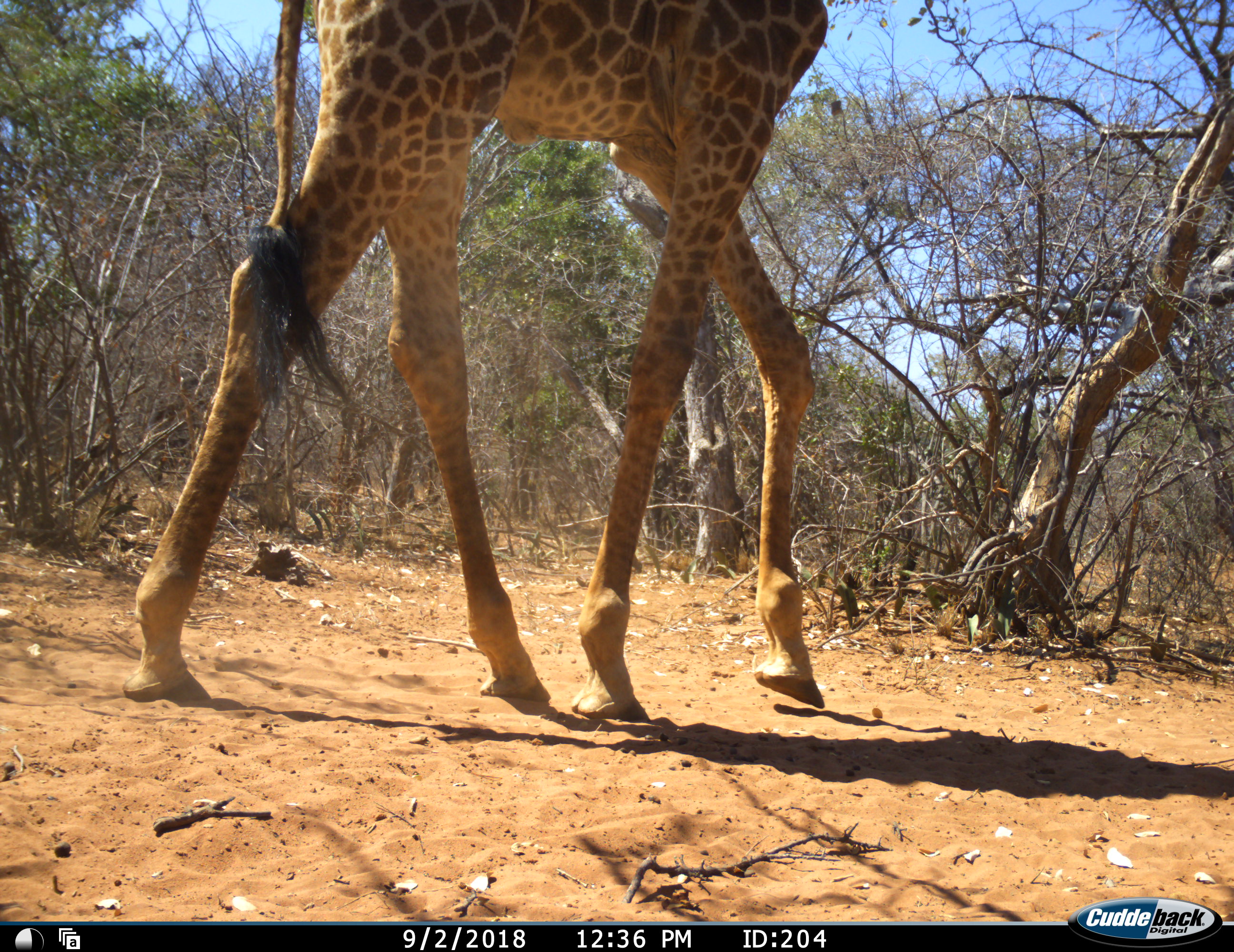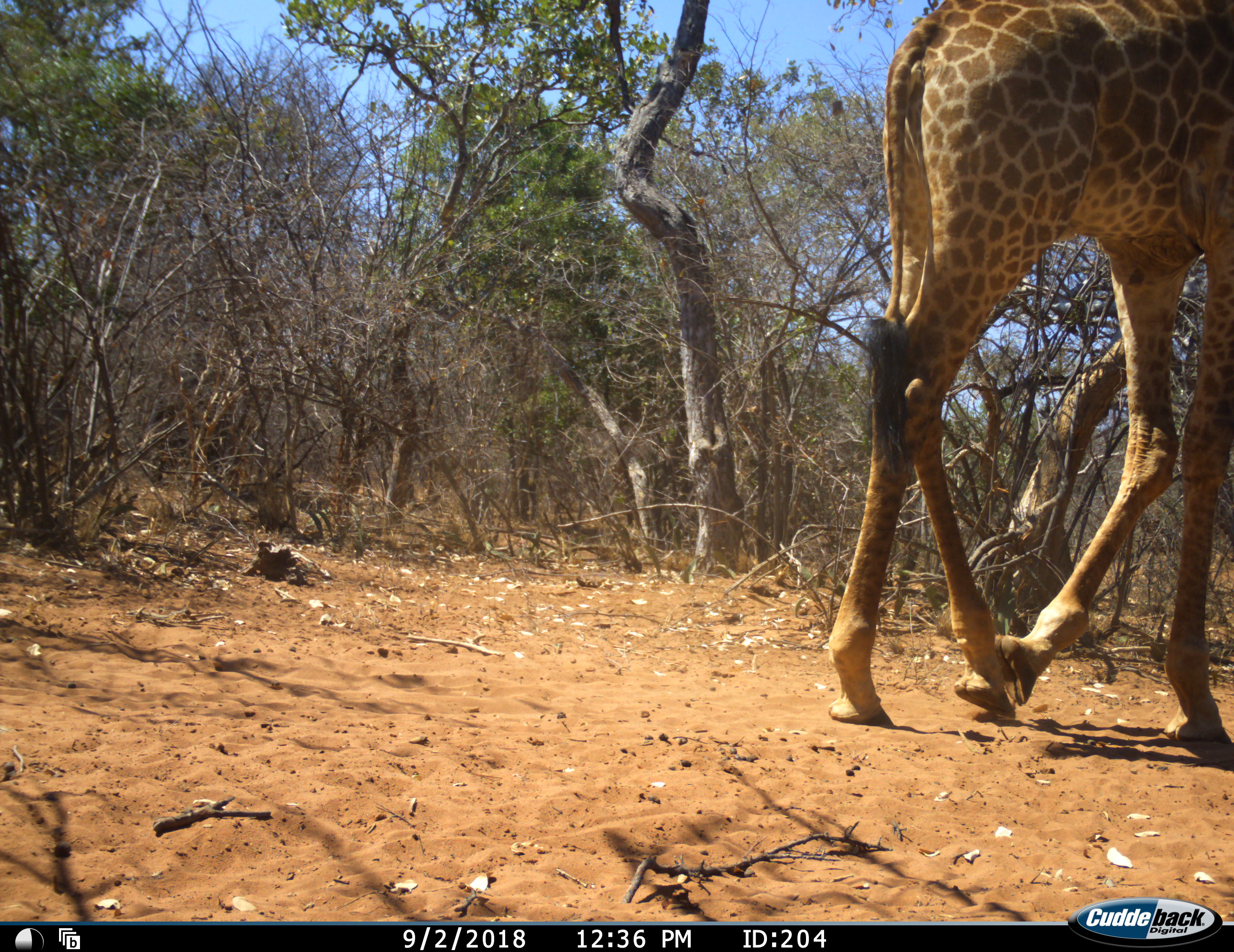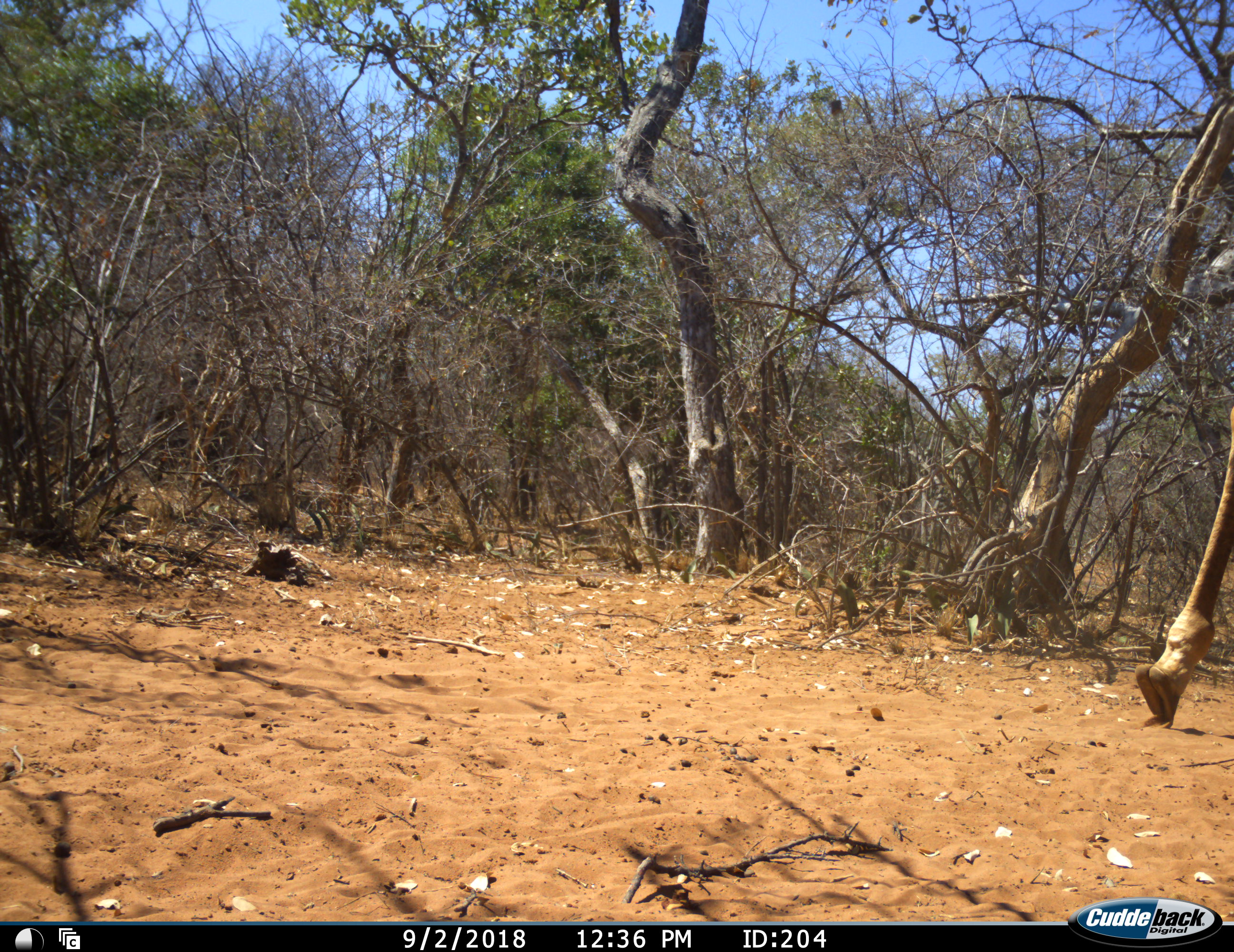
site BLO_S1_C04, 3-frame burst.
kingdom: Animalia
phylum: Chordata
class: Mammalia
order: Artiodactyla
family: Giraffidae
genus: Giraffa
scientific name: Giraffa camelopardalis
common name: giraffe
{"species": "giraffe (Giraffa camelopardalis)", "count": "1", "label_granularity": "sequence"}